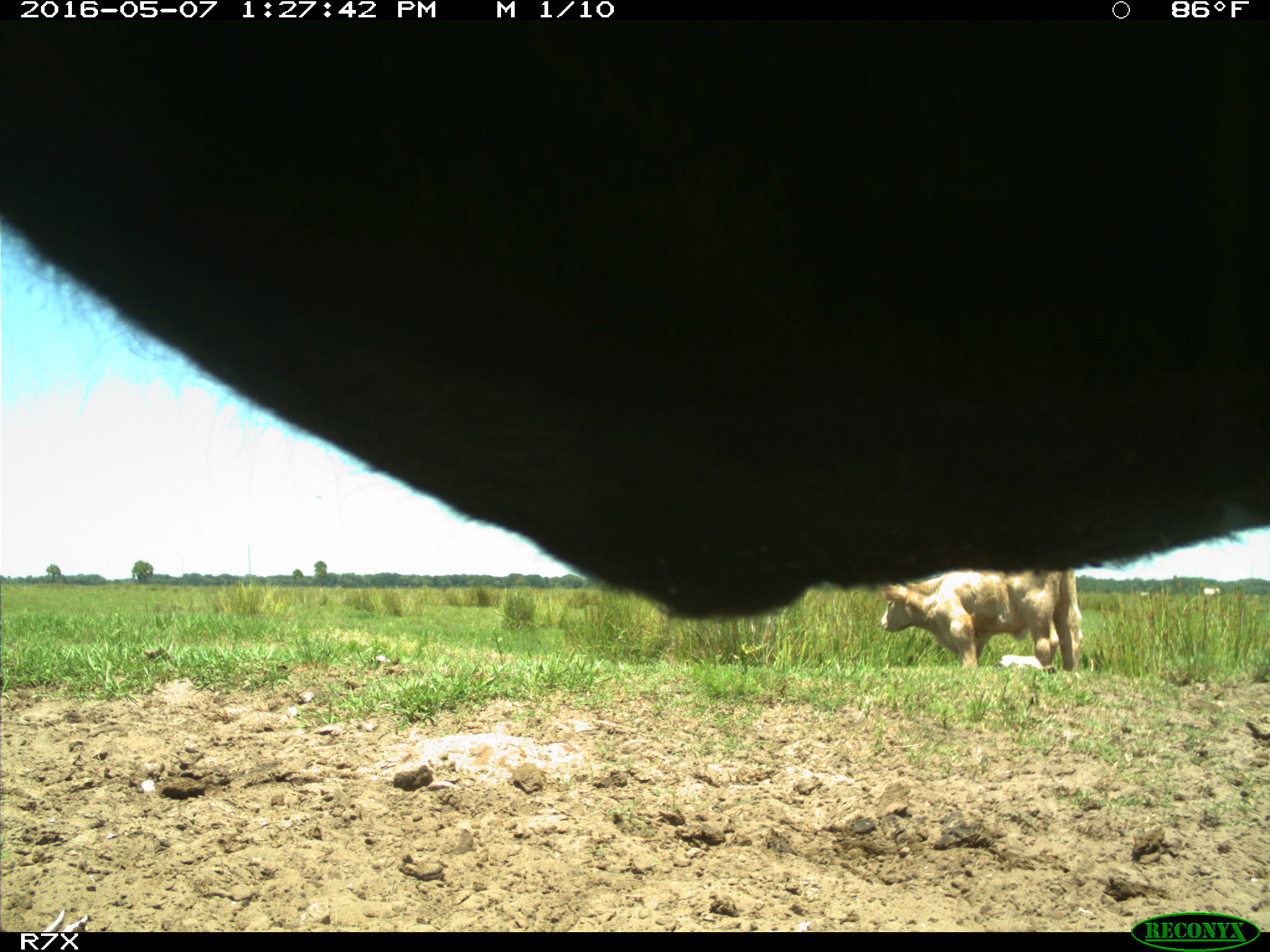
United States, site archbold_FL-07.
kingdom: Animalia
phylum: Chordata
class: Mammalia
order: Artiodactyla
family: Bovidae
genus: Bos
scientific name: Bos taurus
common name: domestic cow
Bos taurus (domestic cow).